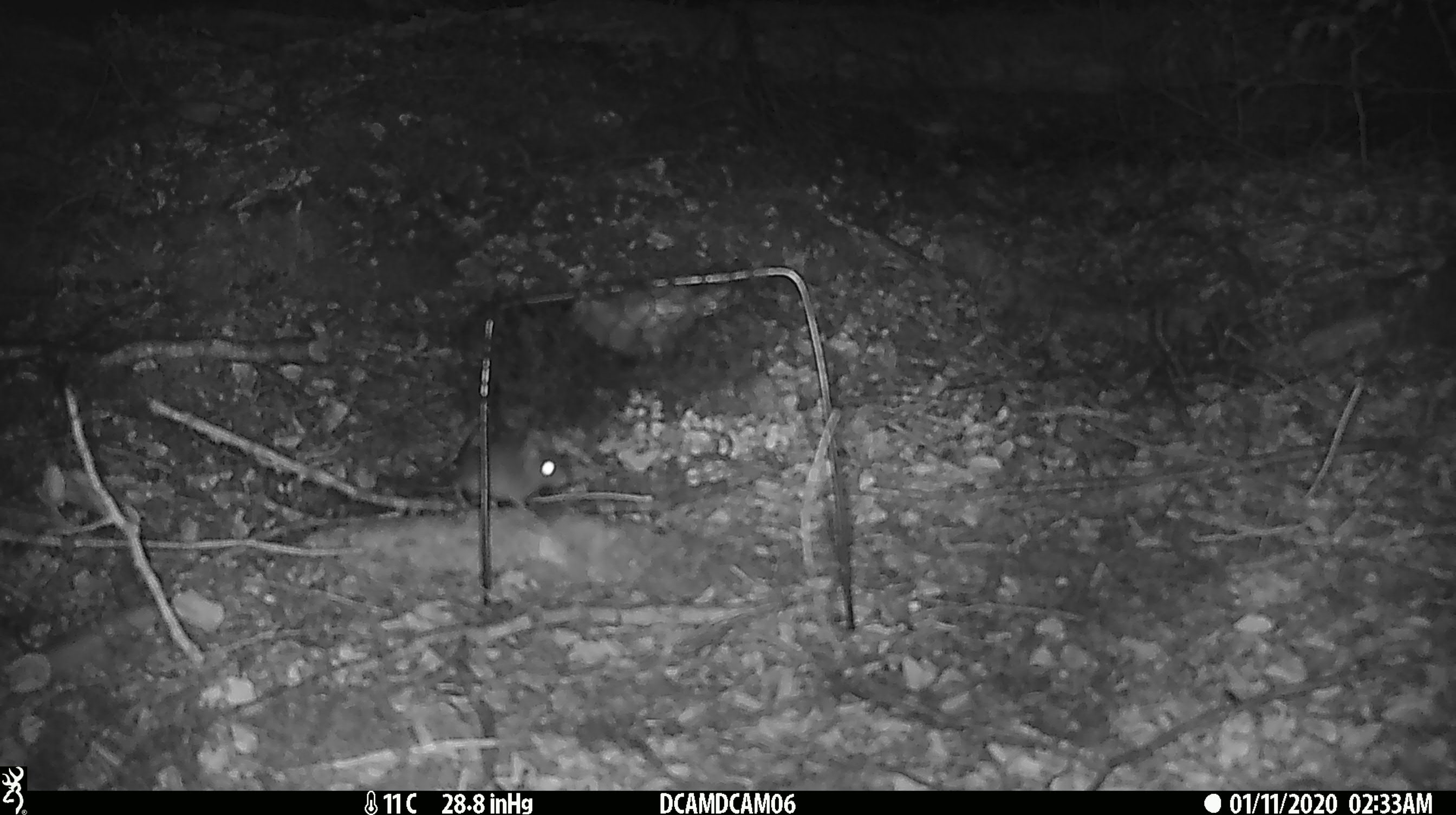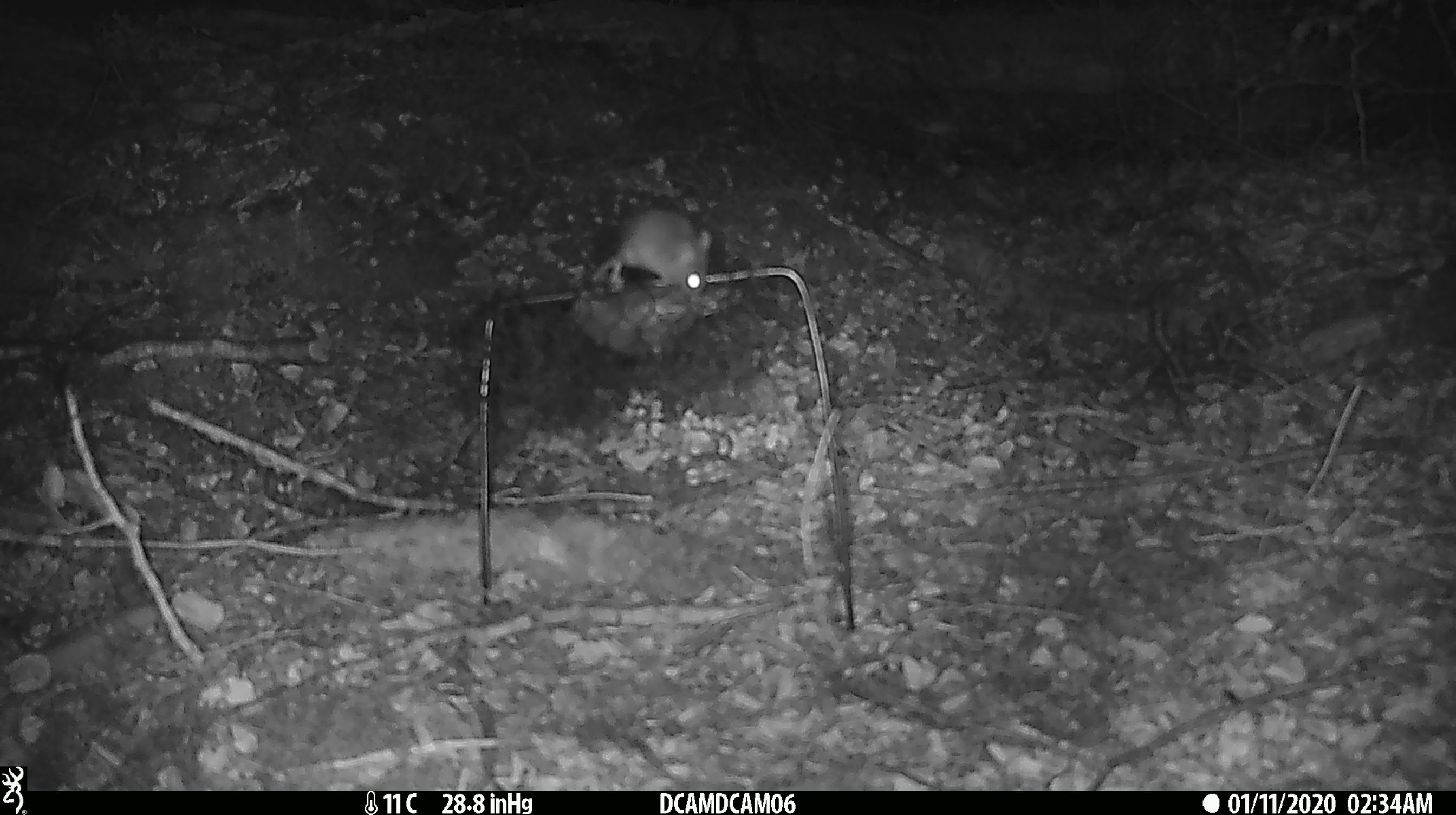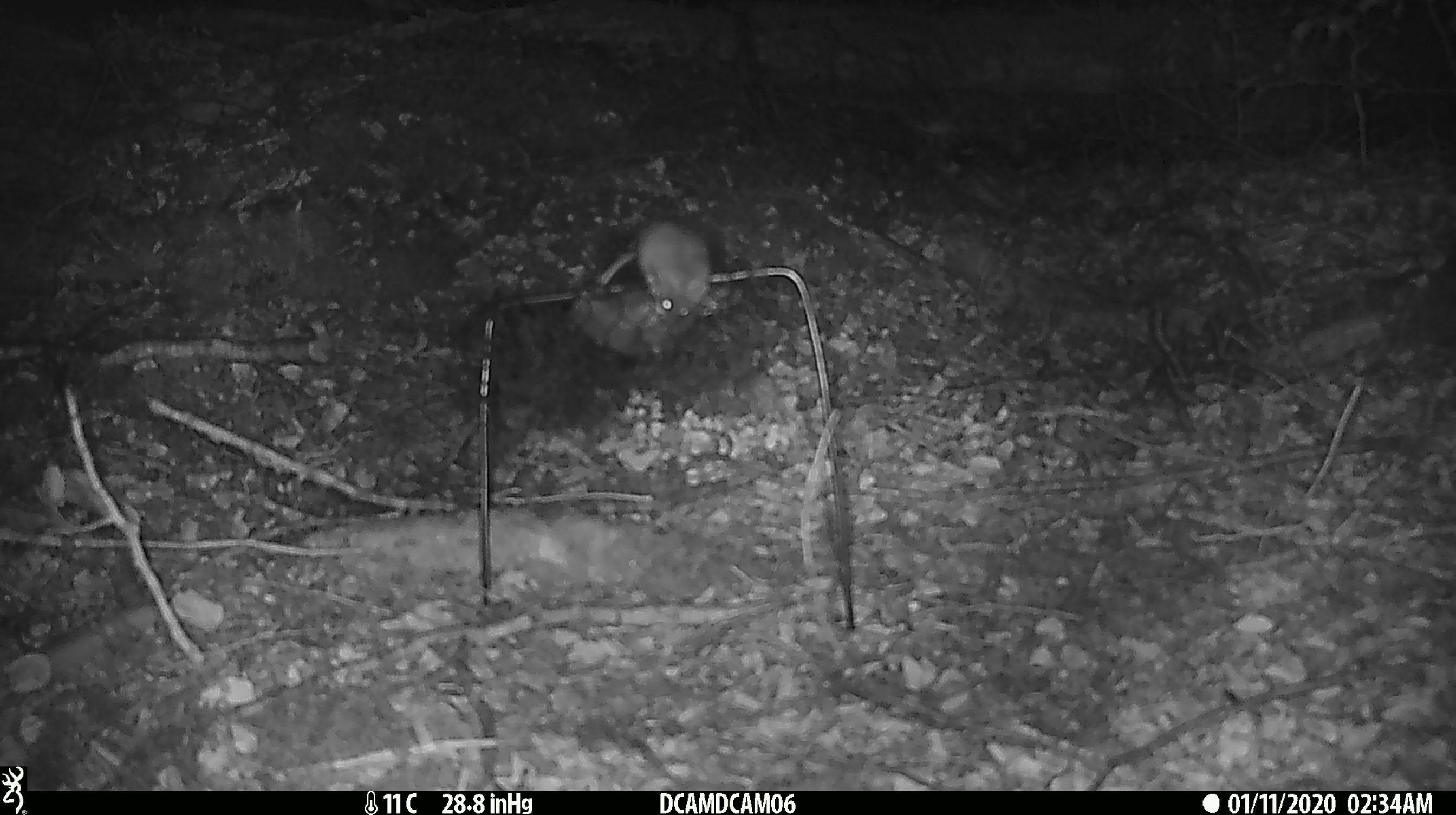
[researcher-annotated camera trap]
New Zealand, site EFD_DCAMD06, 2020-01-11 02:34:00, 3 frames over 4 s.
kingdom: Animalia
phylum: Chordata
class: Mammalia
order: Rodentia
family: Muridae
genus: Mus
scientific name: Mus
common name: mouse